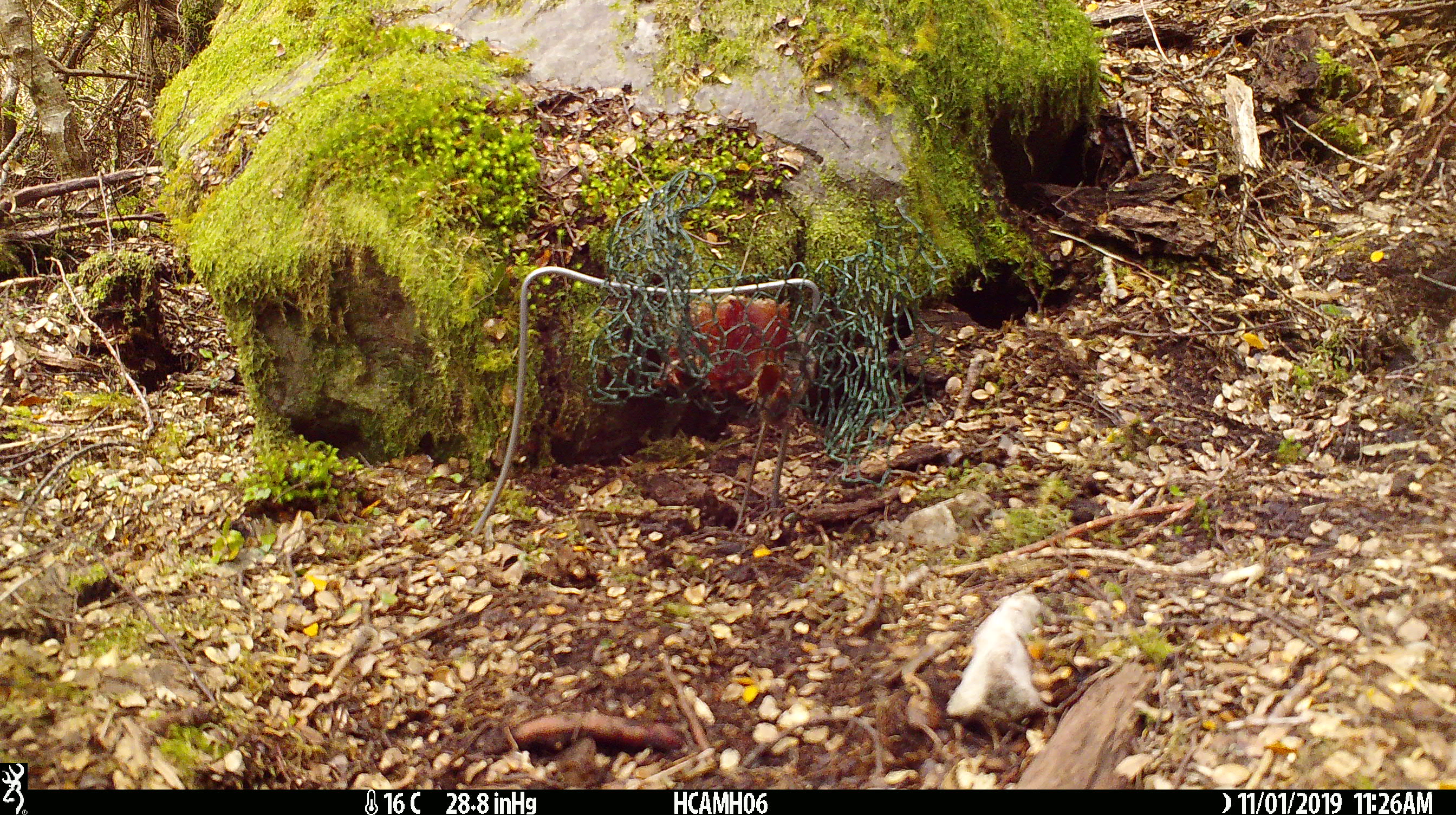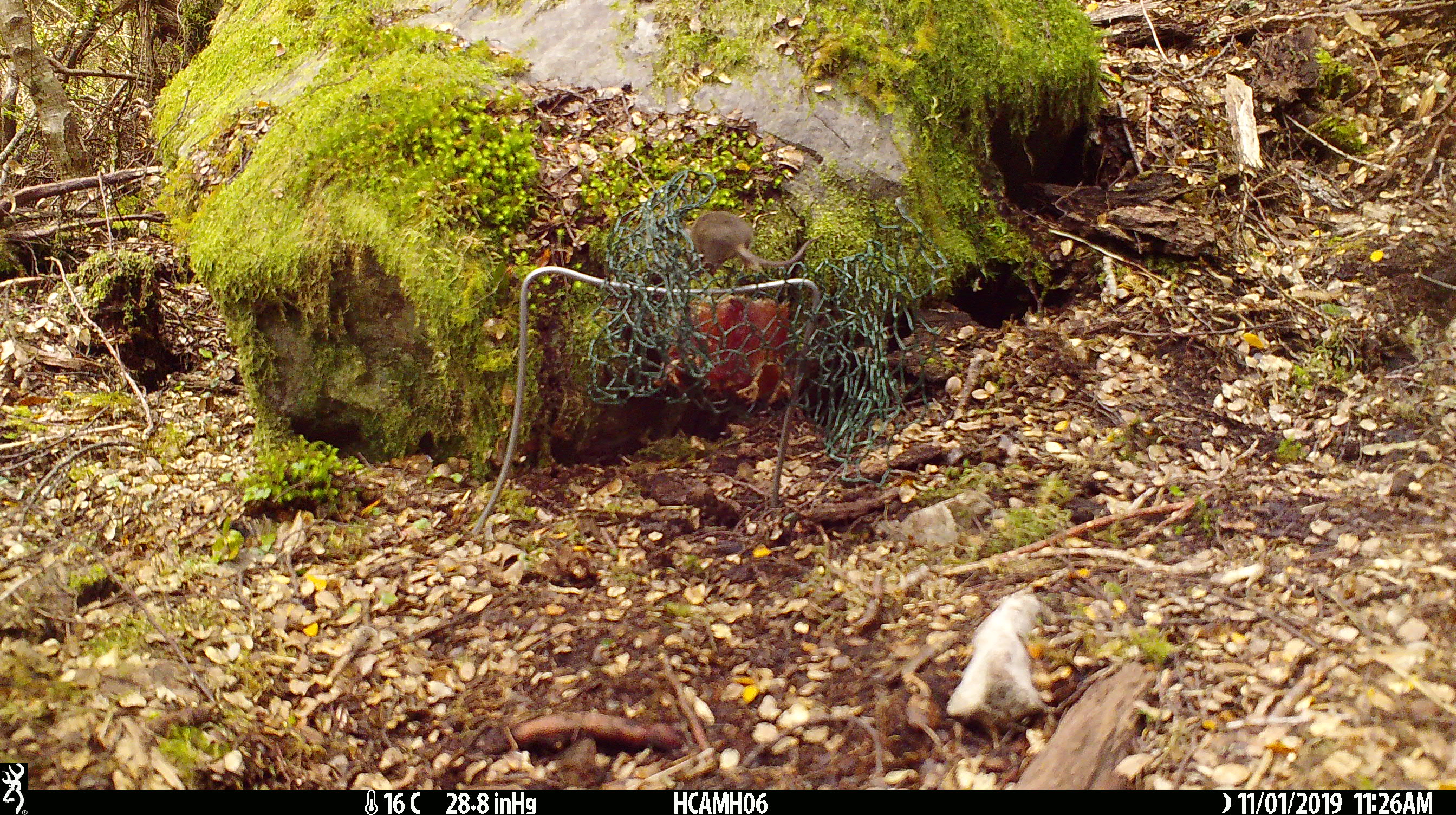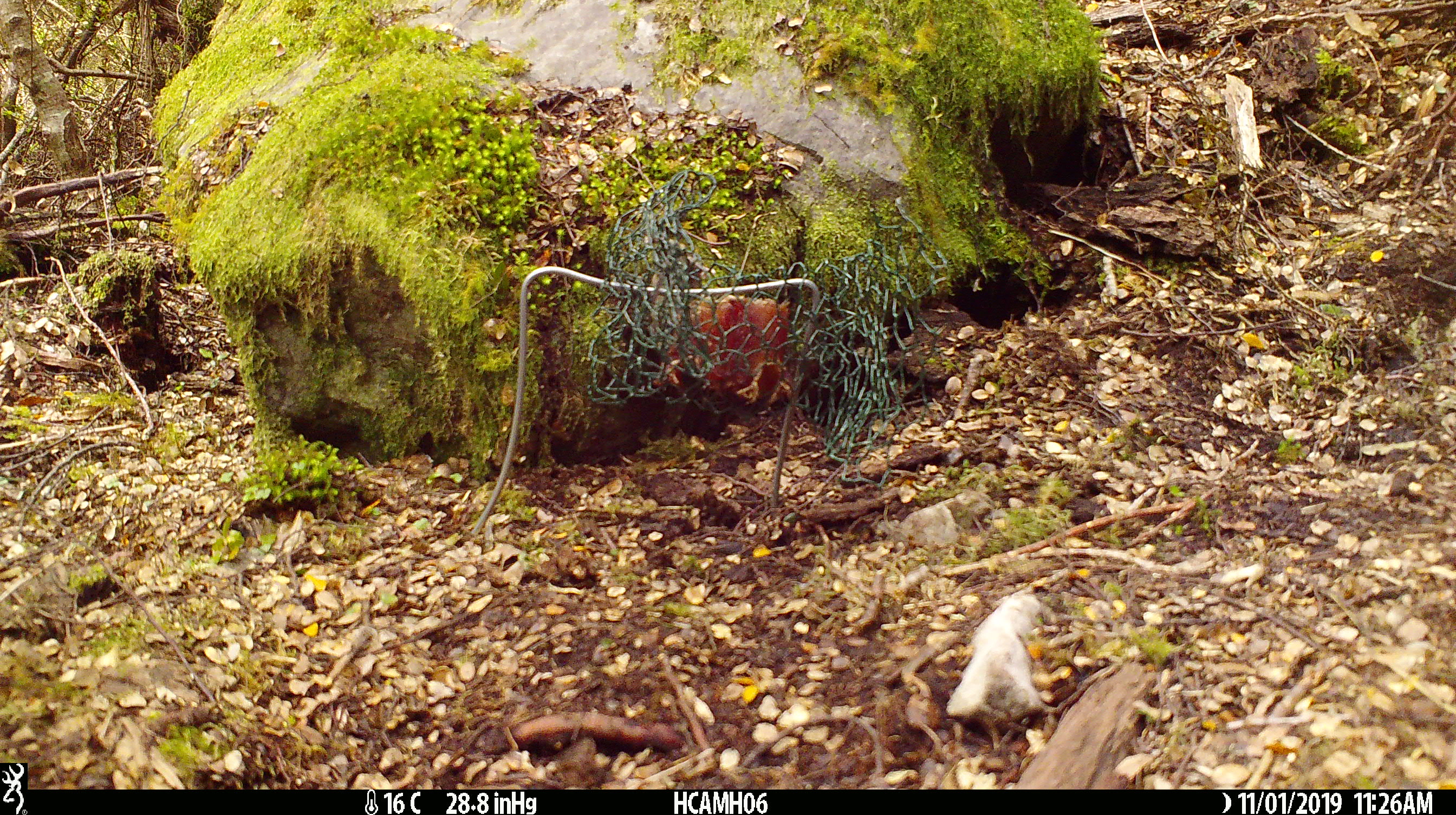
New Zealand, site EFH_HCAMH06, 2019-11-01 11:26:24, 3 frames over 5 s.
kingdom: Animalia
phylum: Chordata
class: Mammalia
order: Rodentia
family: Muridae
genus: Mus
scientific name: Mus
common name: mouse